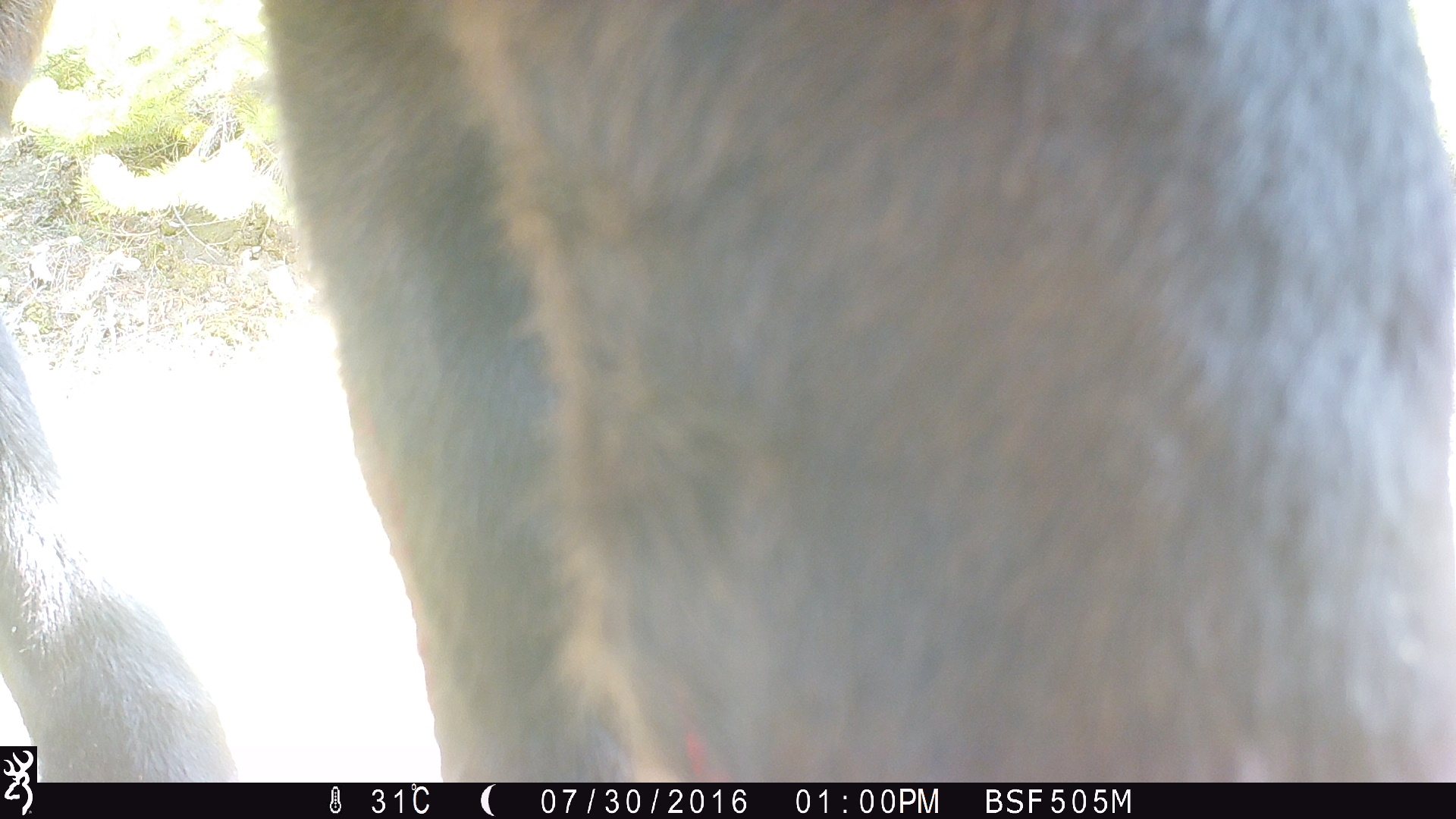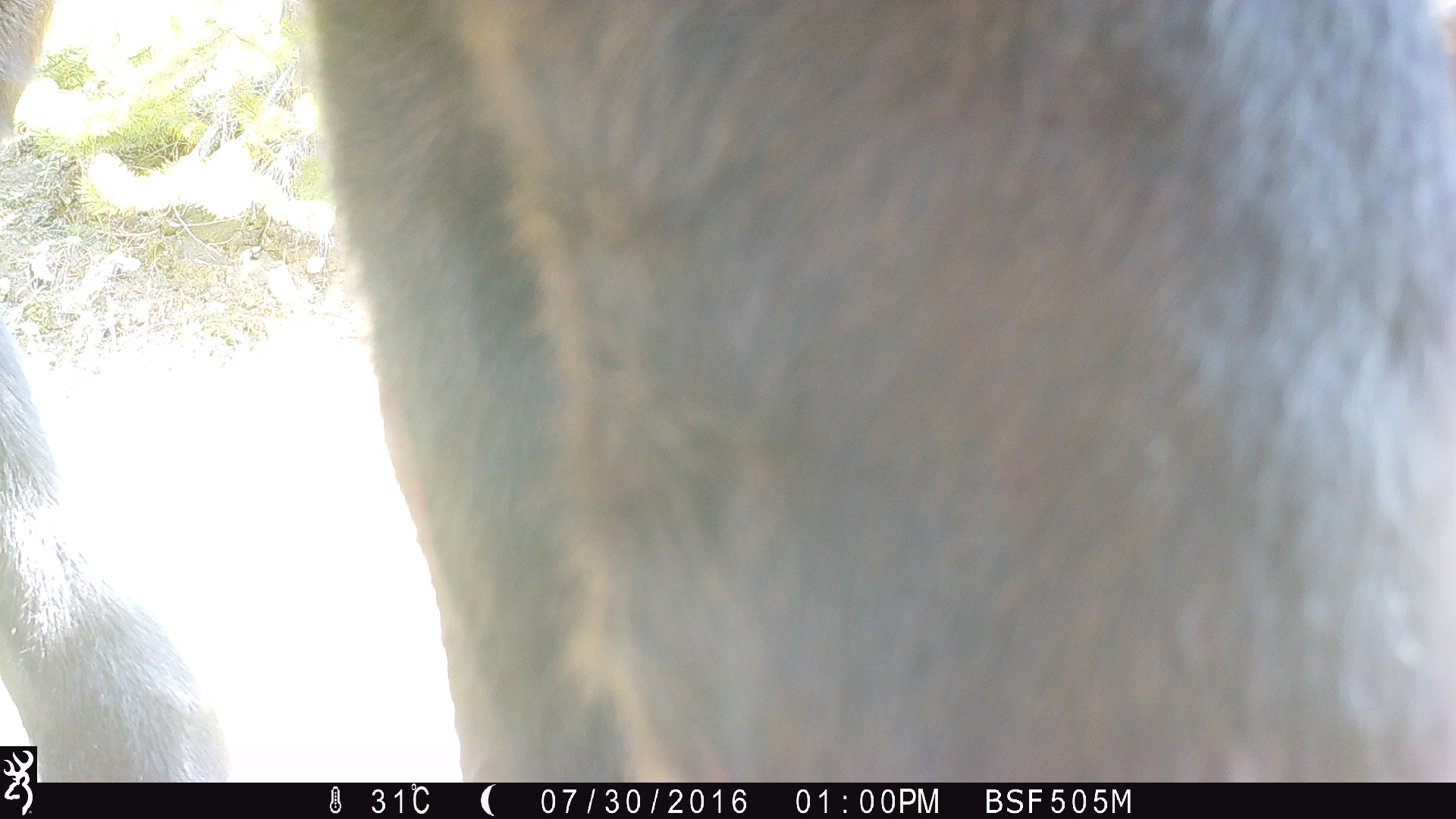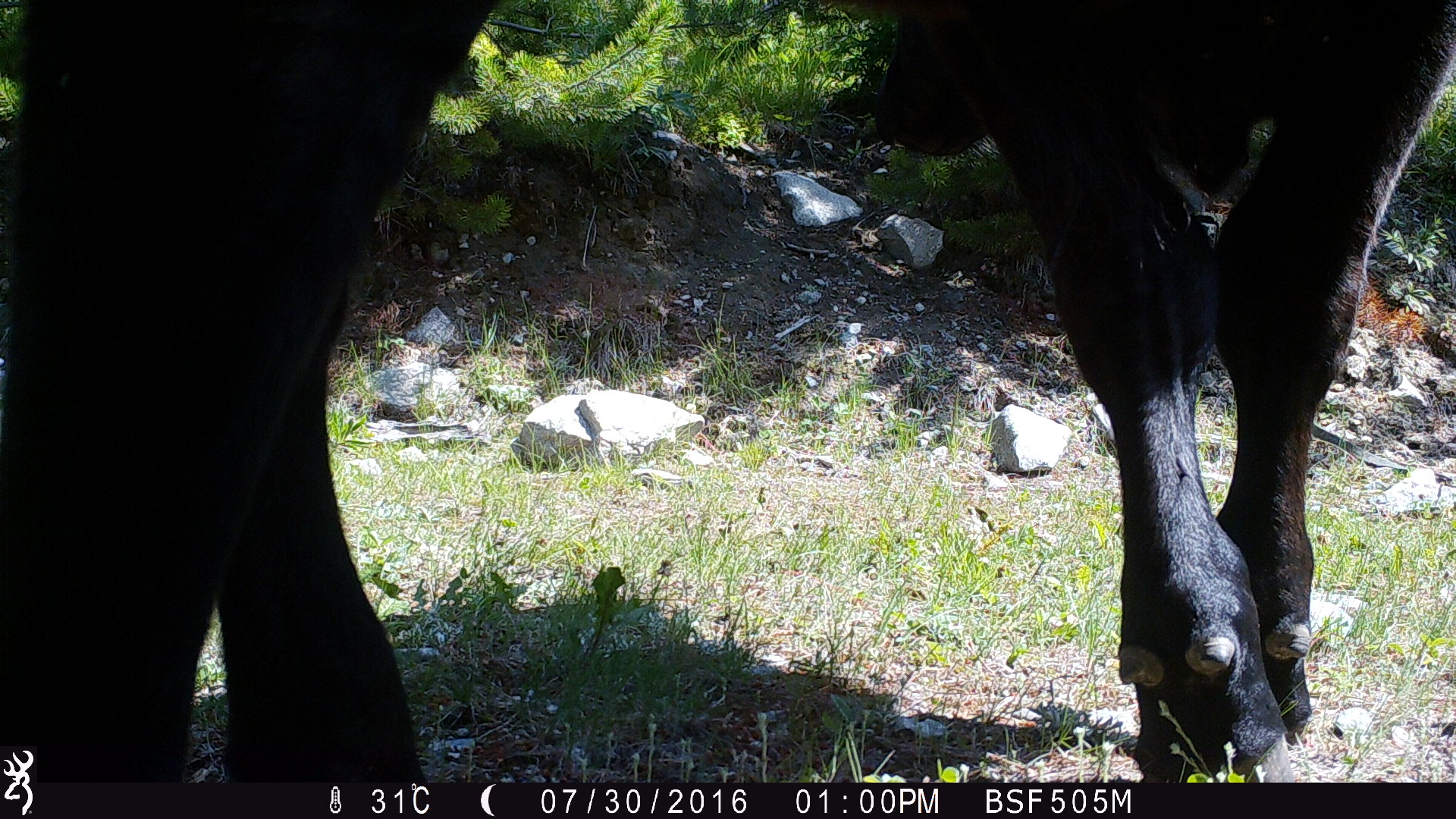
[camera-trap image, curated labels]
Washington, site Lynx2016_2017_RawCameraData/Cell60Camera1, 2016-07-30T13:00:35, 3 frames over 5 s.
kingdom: Animalia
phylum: Chordata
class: Mammalia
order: Artiodactyla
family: Bovidae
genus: Bos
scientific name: Bos taurus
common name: domestic cattle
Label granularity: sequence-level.